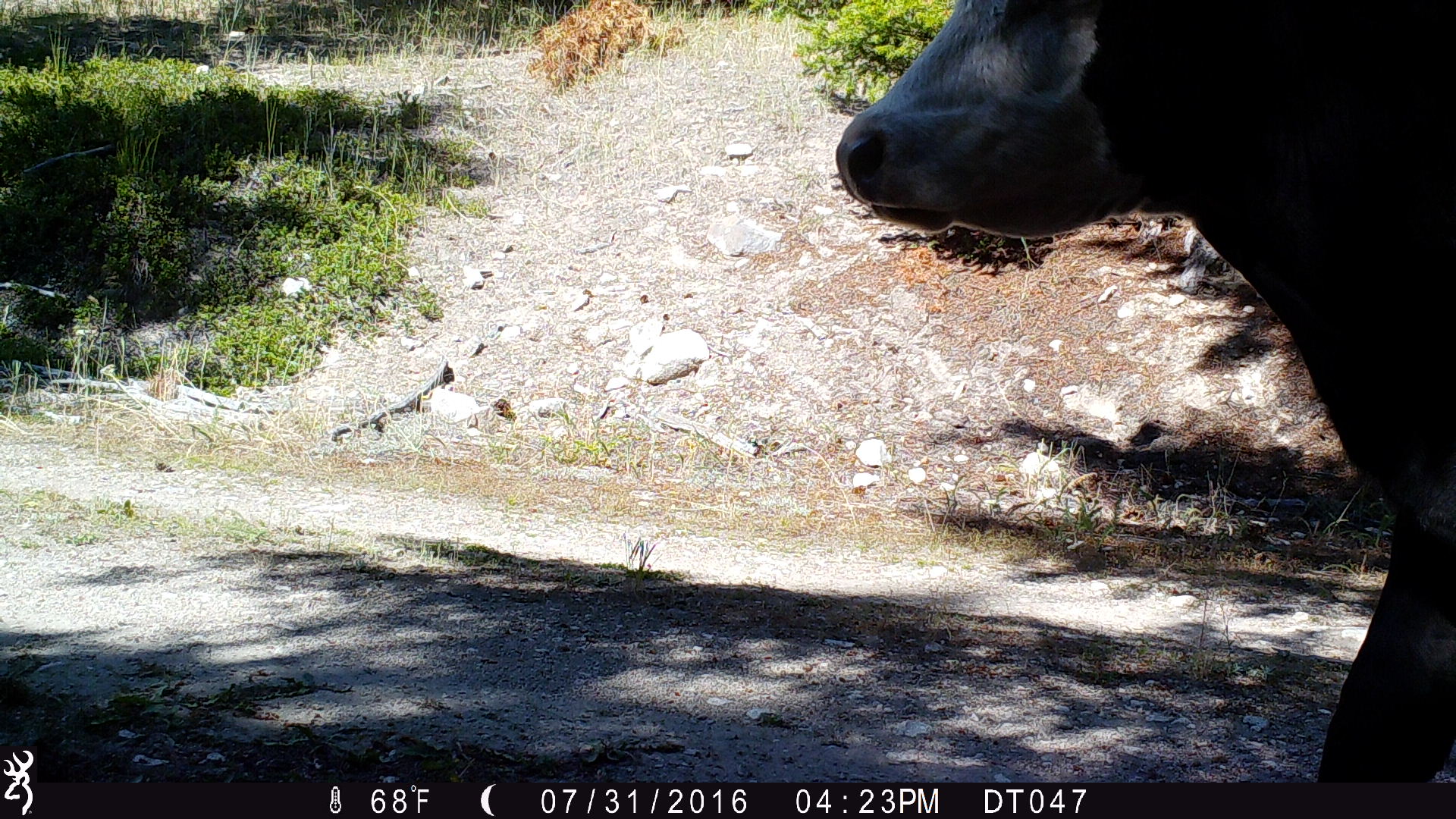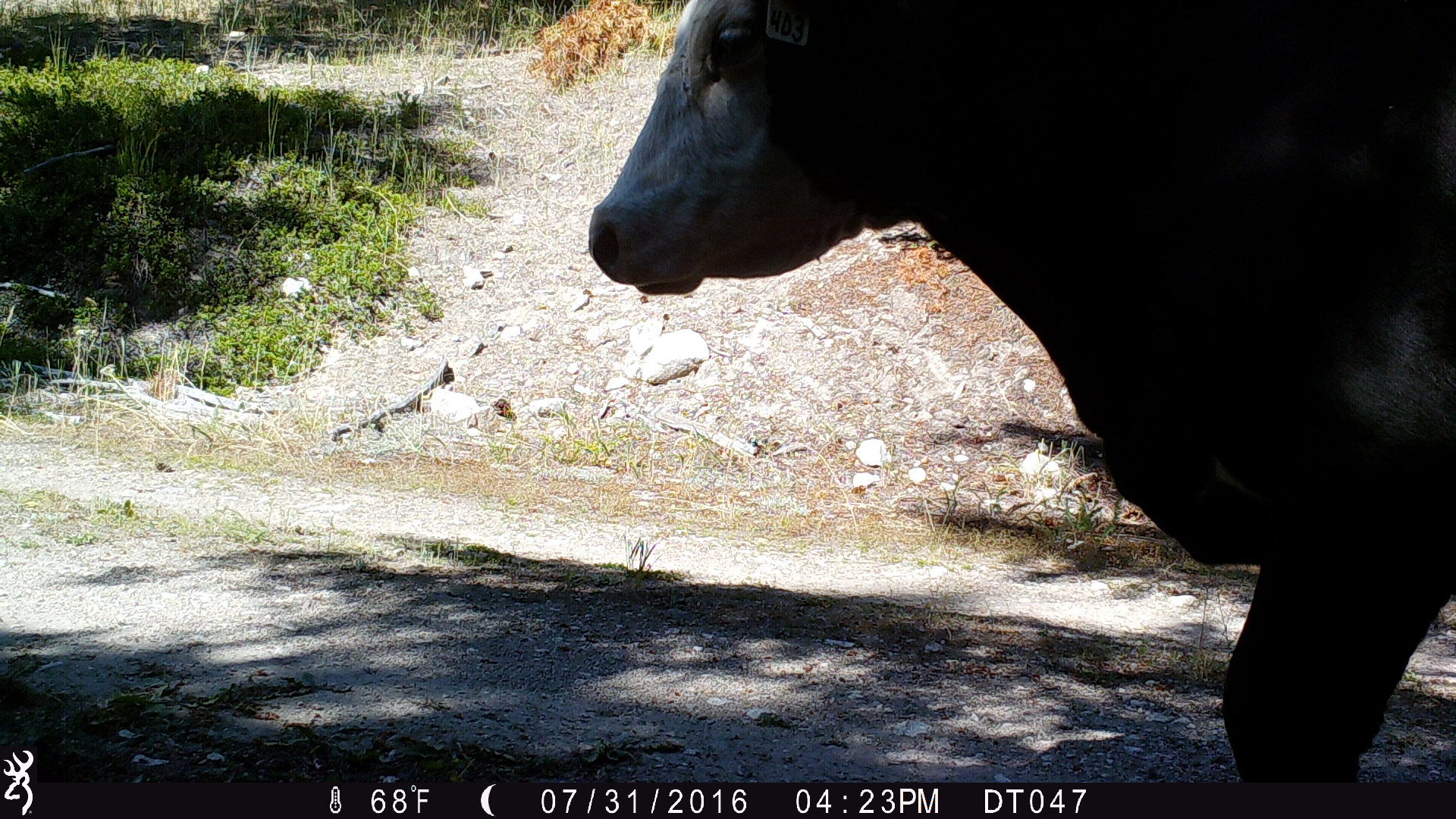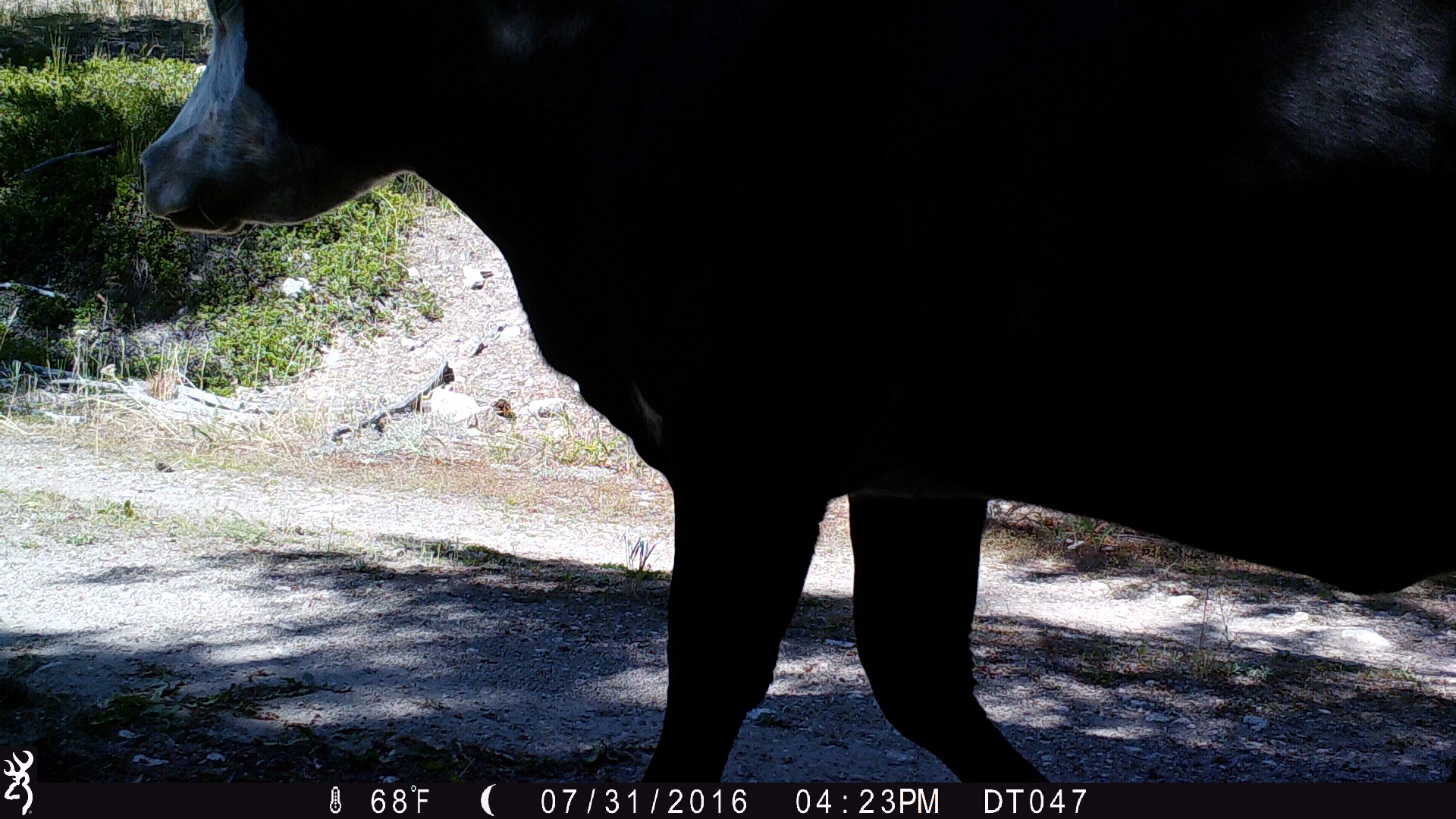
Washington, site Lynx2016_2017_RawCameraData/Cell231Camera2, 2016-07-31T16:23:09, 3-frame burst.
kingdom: Animalia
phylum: Chordata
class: Mammalia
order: Artiodactyla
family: Bovidae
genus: Bos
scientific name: Bos taurus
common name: domestic cattle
Domestic cattle (Bos taurus). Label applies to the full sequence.